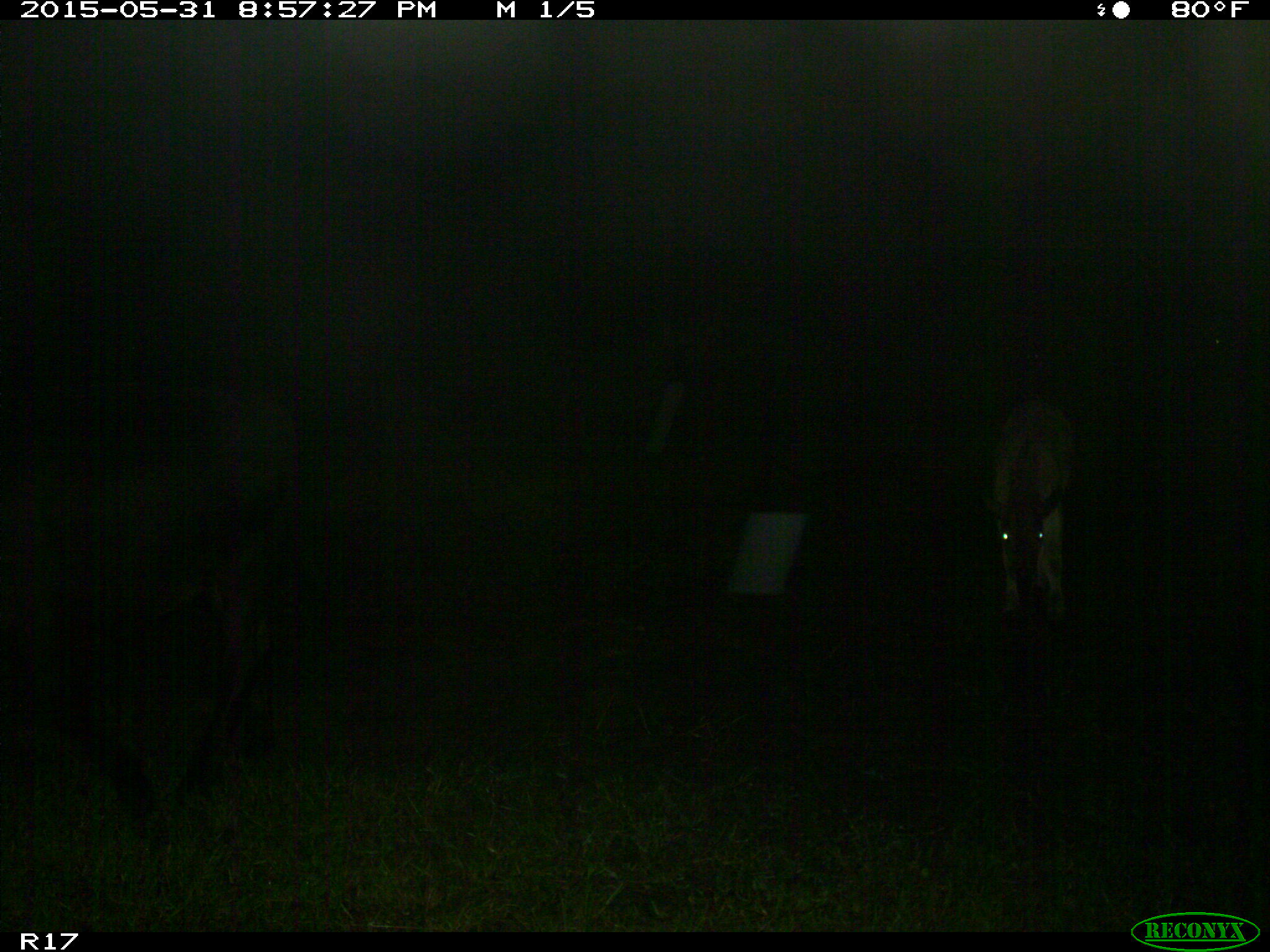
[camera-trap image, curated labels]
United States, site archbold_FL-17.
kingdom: Animalia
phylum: Chordata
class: Mammalia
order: Artiodactyla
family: Bovidae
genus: Bos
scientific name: Bos taurus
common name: domestic cow